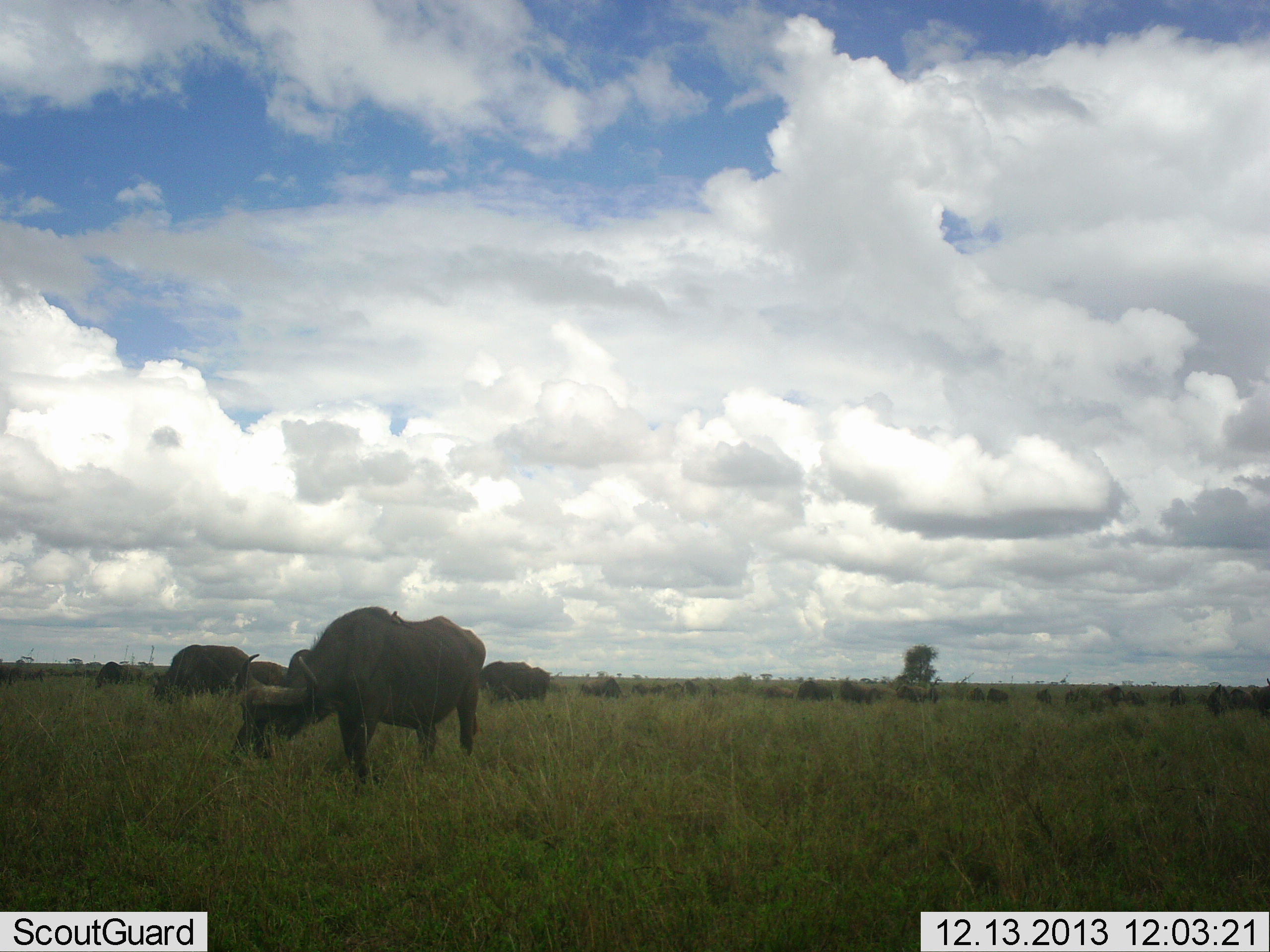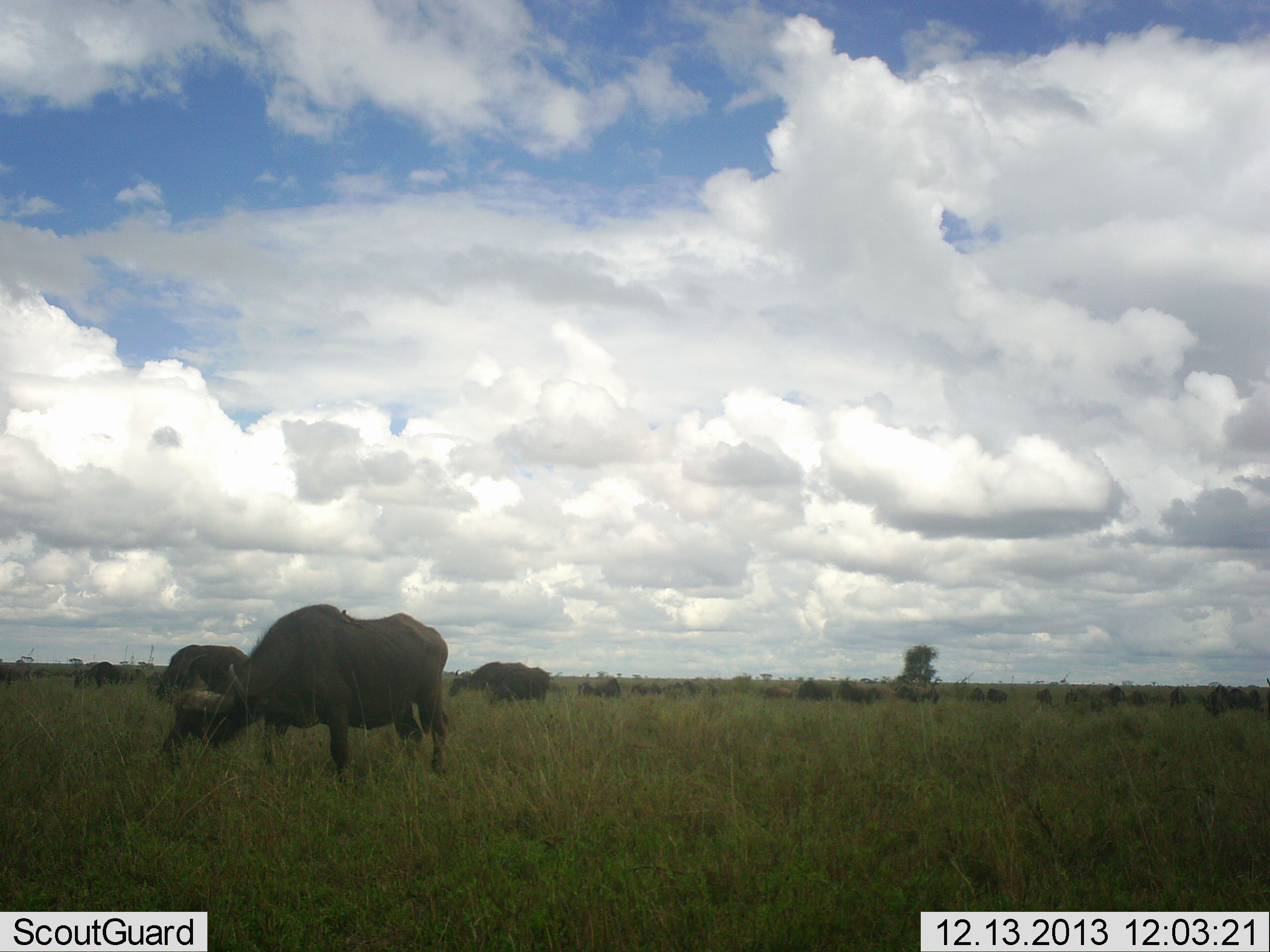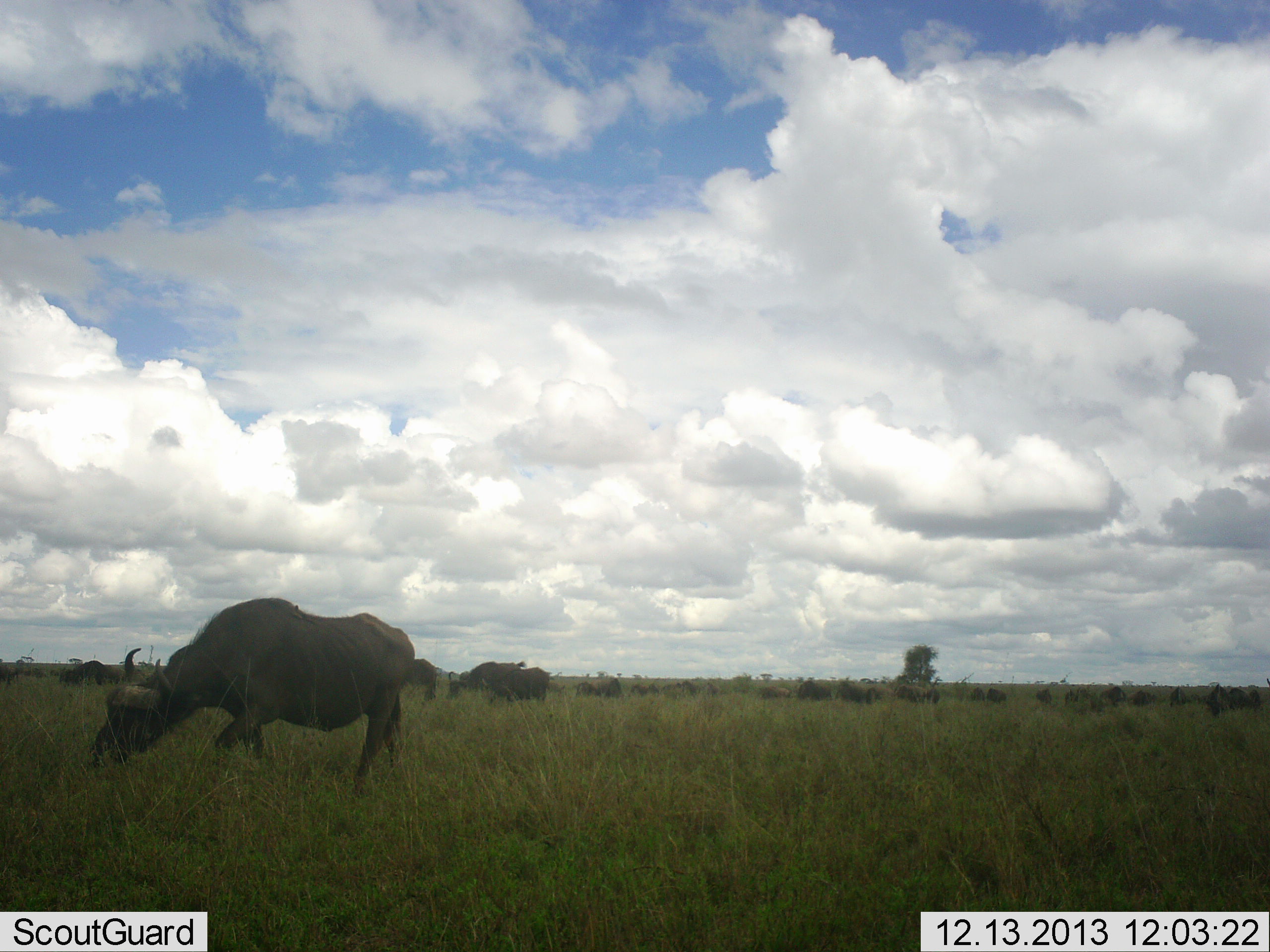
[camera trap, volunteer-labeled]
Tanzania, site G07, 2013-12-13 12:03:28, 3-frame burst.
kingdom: Animalia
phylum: Chordata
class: Mammalia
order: Artiodactyla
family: Bovidae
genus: Syncerus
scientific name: Syncerus caffer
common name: cape buffalo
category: buffalo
Buffalo (cape buffalo) (Syncerus caffer), count 6. Behavior (volunteer vote fractions): standing 30%, resting 0%, moving 30%, interacting 0%. Young present (vote fraction): 0%. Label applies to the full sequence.